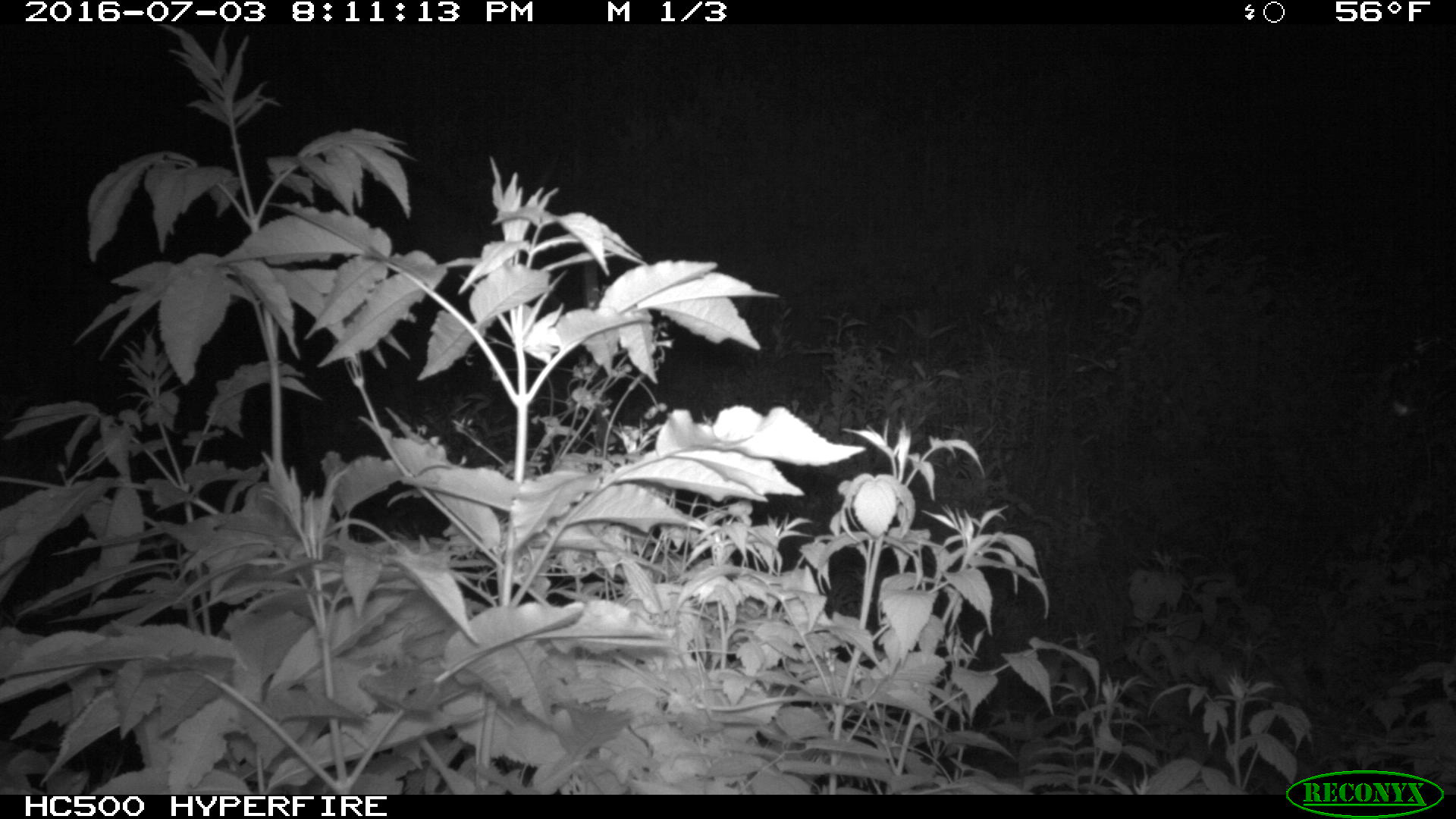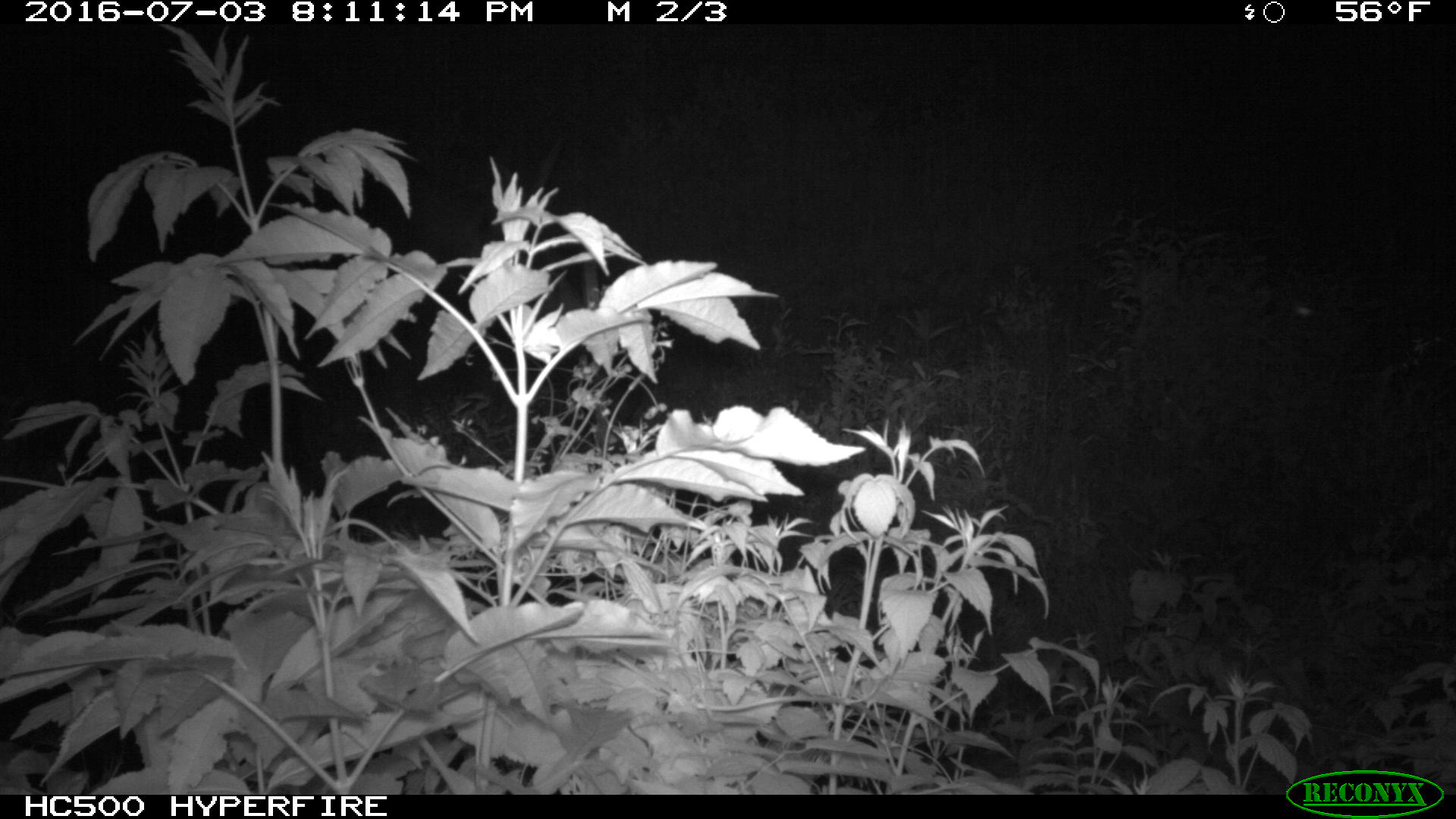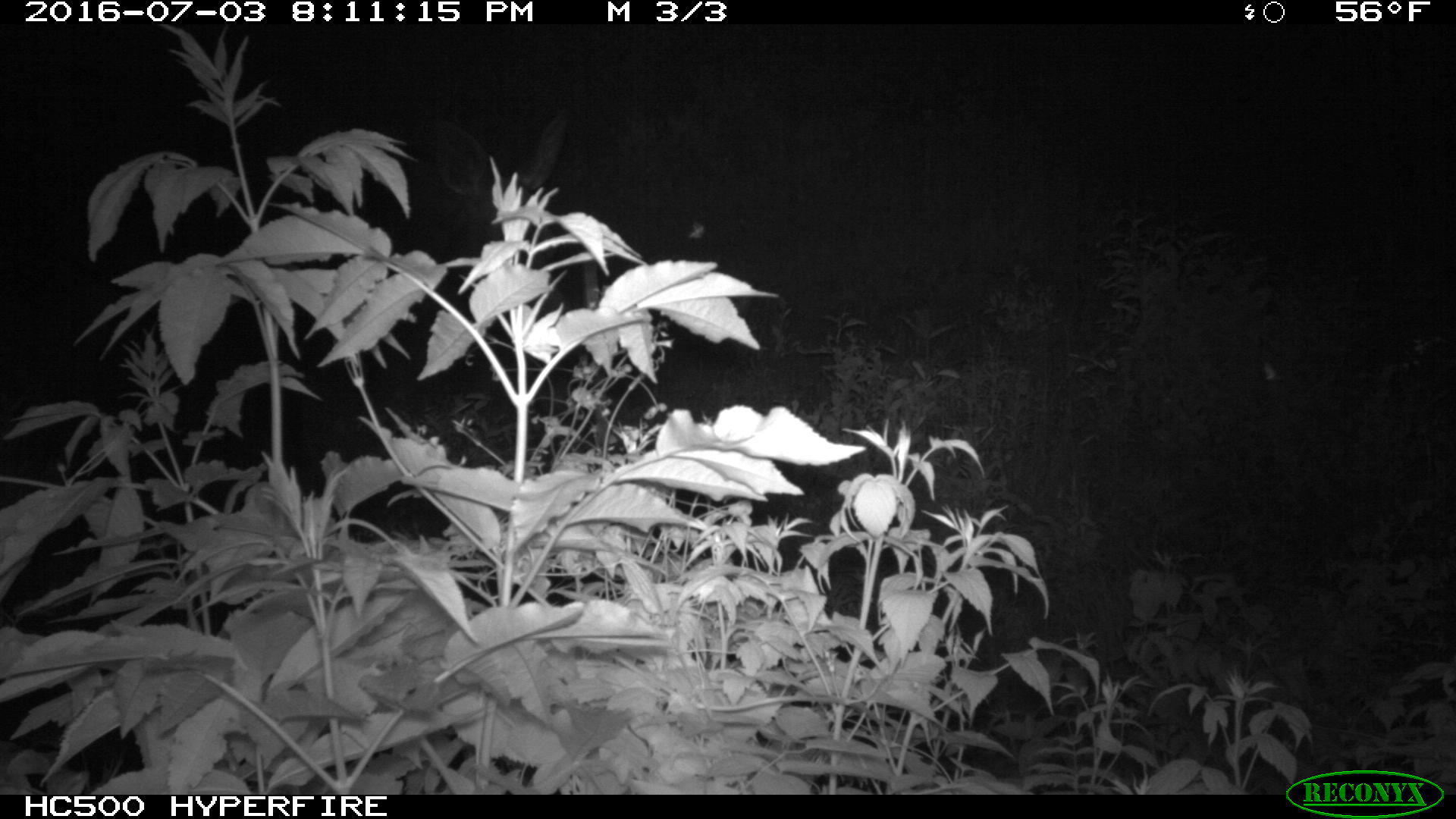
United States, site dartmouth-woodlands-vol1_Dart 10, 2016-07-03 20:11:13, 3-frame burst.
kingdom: Animalia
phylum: Chordata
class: Mammalia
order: Artiodactyla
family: Cervidae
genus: Alces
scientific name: Alces alces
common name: moose